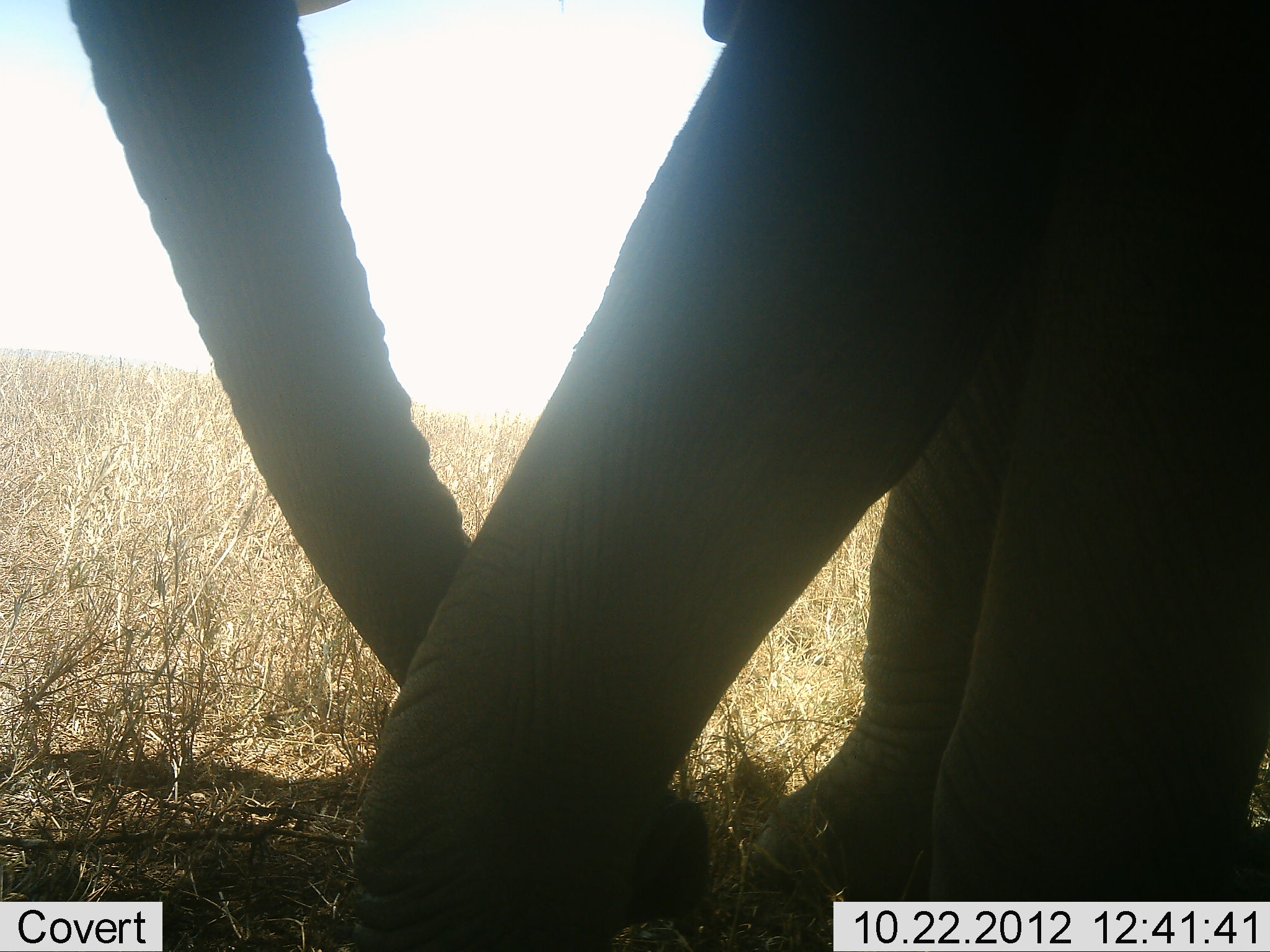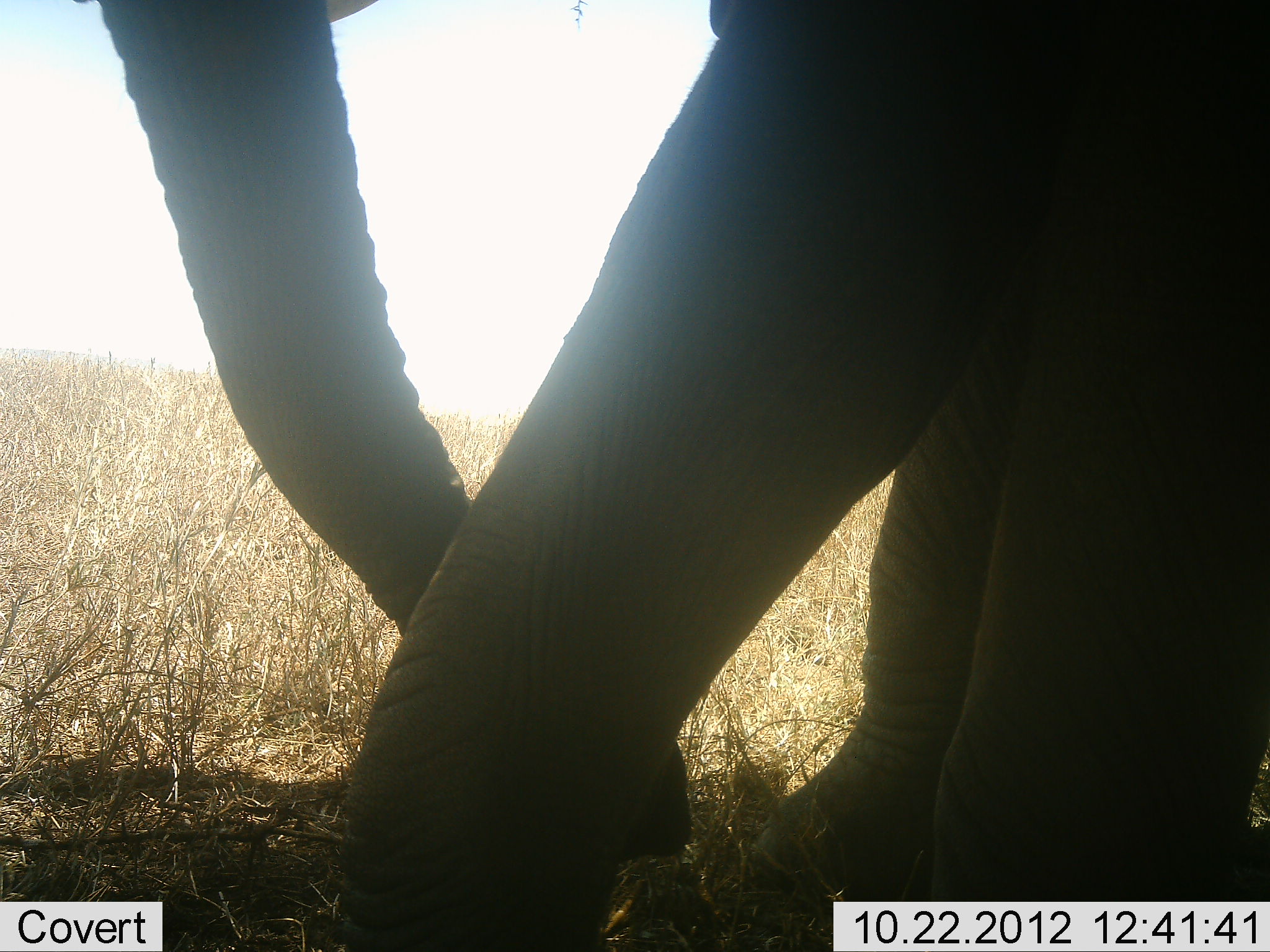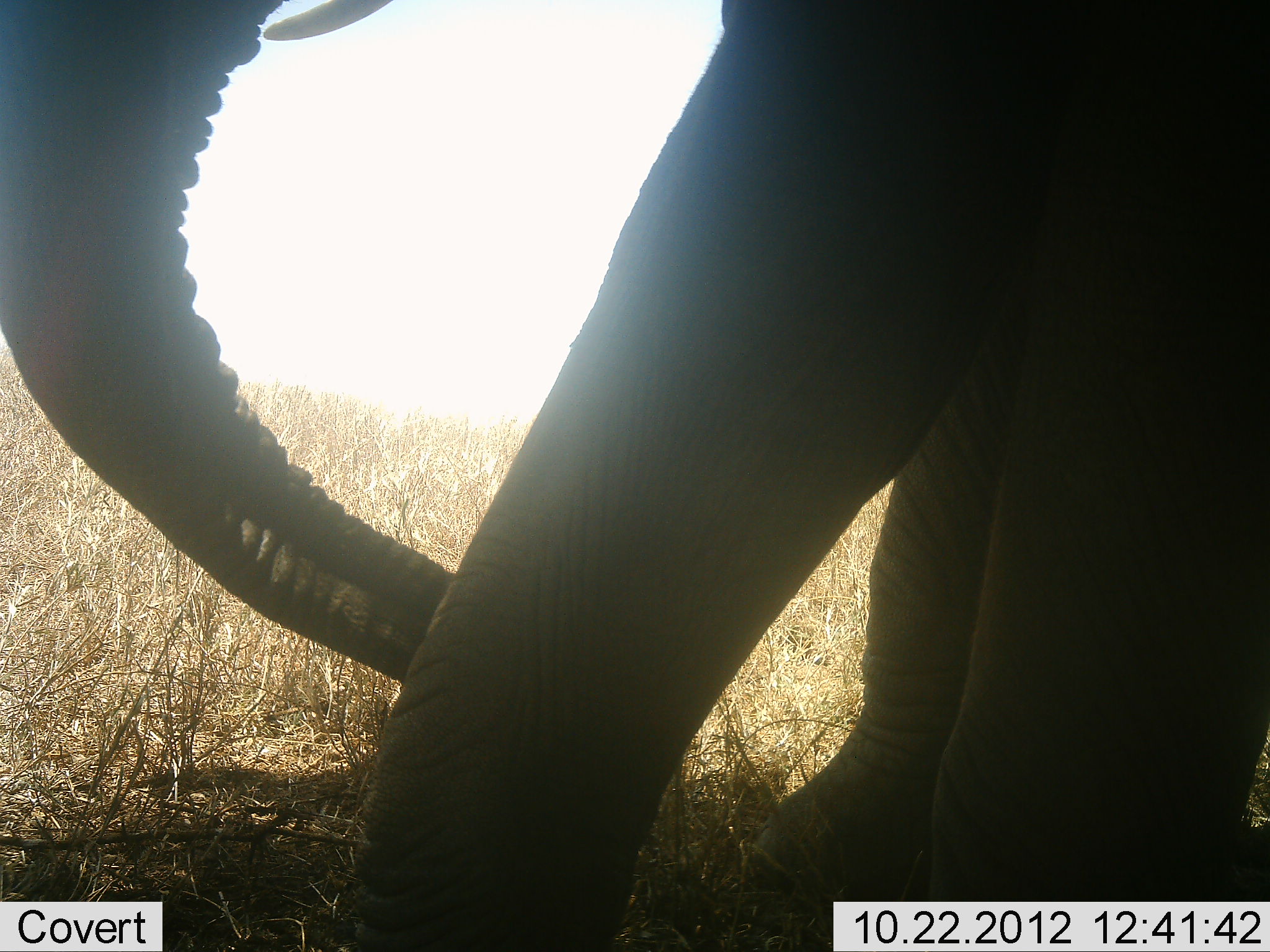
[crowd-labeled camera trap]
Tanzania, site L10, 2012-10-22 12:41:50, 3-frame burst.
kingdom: Animalia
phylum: Chordata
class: Mammalia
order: Proboscidea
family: Elephantidae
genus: Loxodonta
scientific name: Loxodonta africana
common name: african bush elephant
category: elephant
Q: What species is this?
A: Elephant (african bush elephant) (Loxodonta africana).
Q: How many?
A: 1.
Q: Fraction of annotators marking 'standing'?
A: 100%.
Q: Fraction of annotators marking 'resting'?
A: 0%.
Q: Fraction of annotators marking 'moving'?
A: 0%.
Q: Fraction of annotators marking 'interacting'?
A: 0%.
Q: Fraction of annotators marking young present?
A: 0%.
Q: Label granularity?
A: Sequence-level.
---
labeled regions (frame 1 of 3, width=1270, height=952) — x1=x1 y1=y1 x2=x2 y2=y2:
animal: x1=344 y1=1 x2=1269 y2=952; x1=65 y1=0 x2=711 y2=950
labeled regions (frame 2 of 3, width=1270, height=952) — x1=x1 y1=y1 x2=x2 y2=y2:
animal: x1=339 y1=2 x2=1269 y2=952; x1=73 y1=0 x2=695 y2=869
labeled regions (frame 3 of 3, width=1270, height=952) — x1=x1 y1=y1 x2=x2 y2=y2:
animal: x1=348 y1=0 x2=1270 y2=951; x1=1 y1=0 x2=464 y2=684